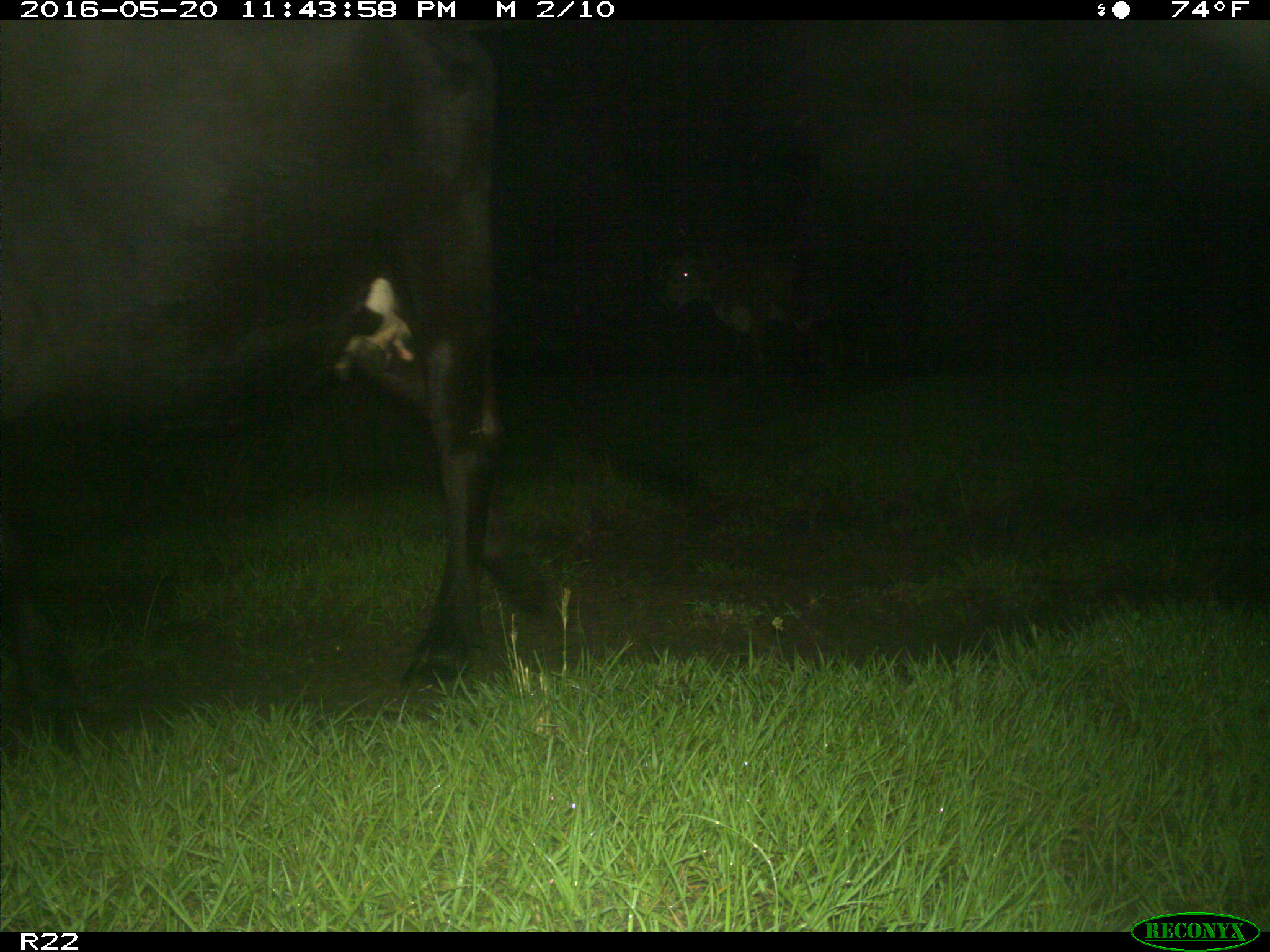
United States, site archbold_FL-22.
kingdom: Animalia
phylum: Chordata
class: Mammalia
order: Artiodactyla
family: Bovidae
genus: Bos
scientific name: Bos taurus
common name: domestic cow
Bos taurus (domestic cow).